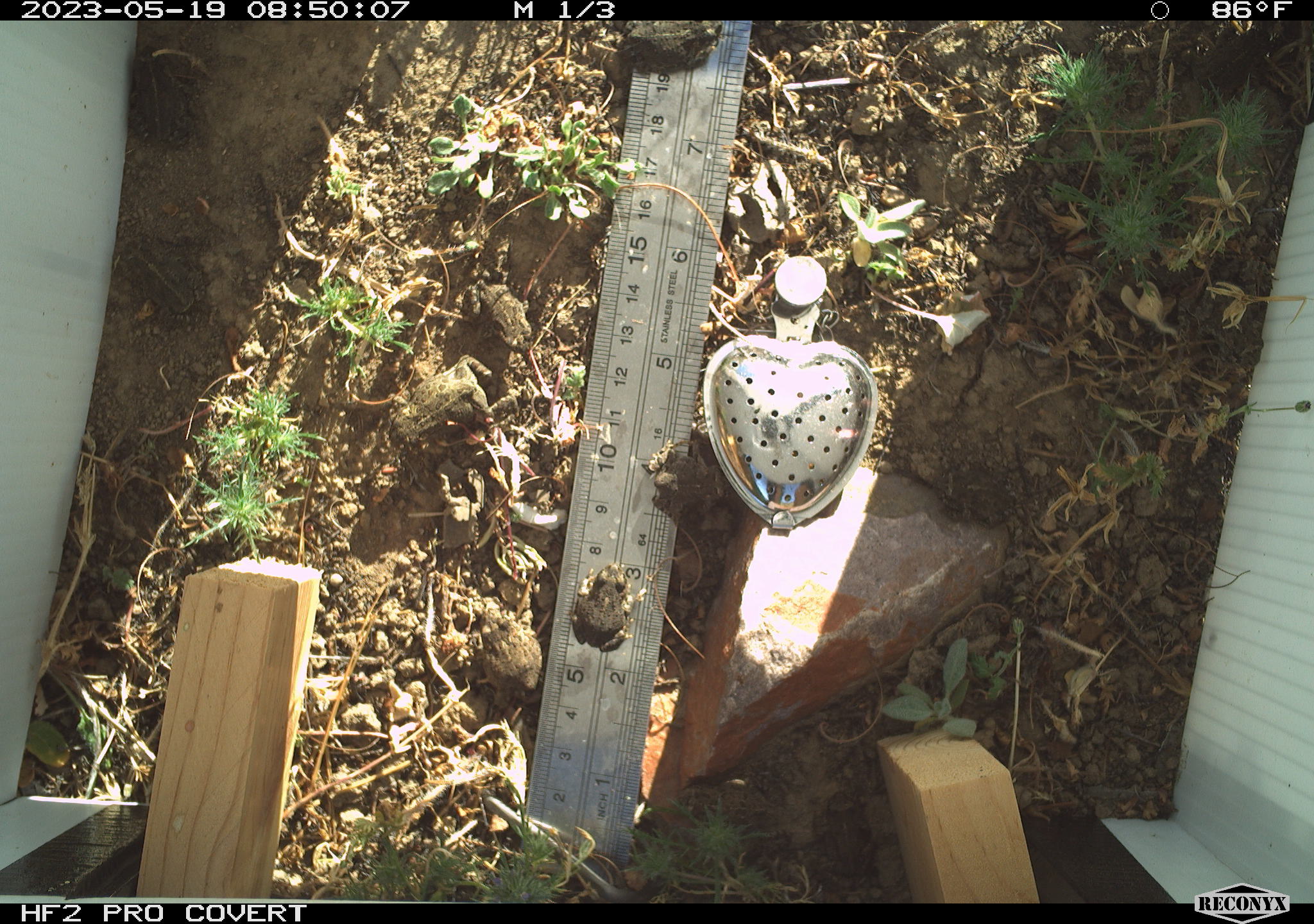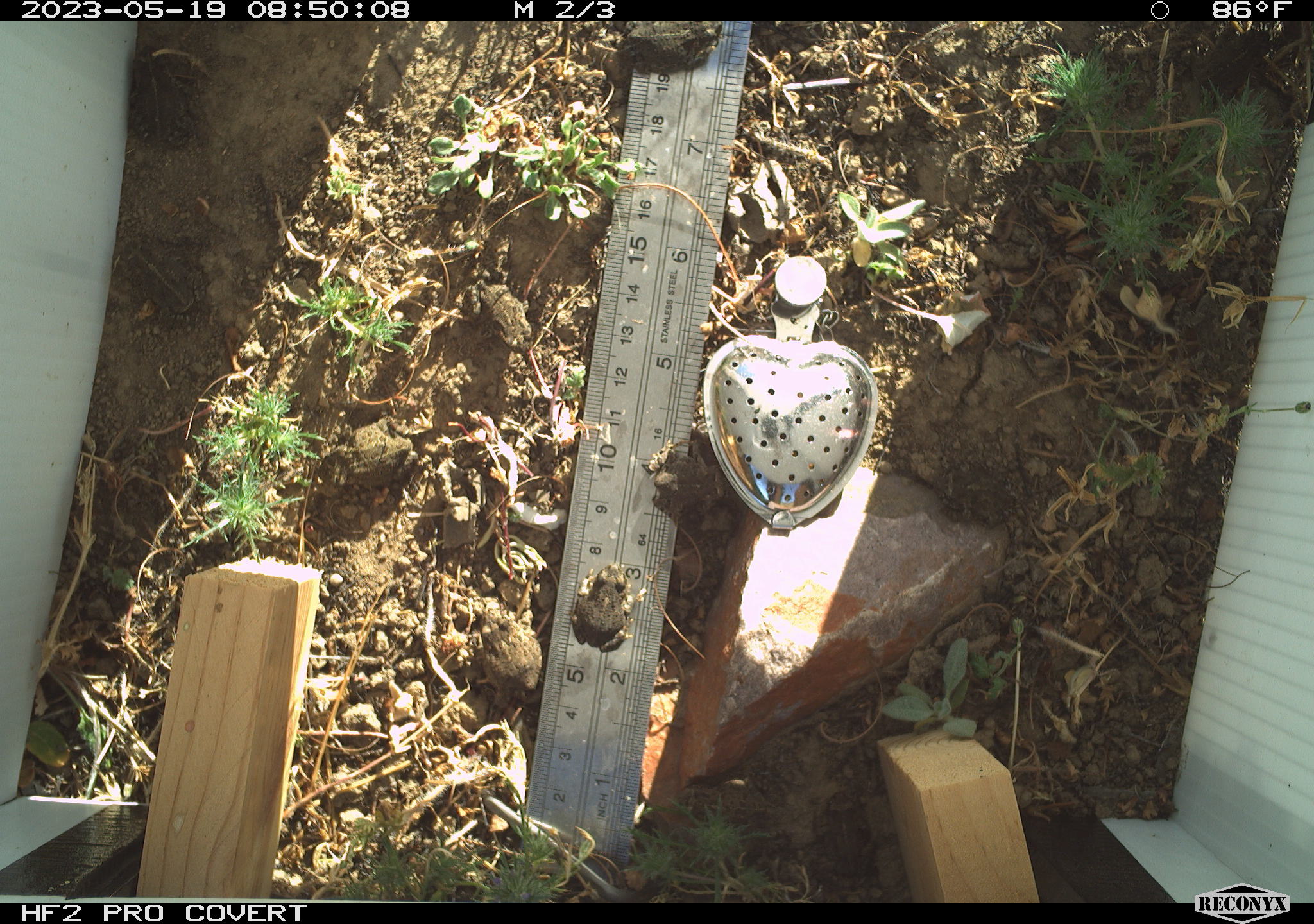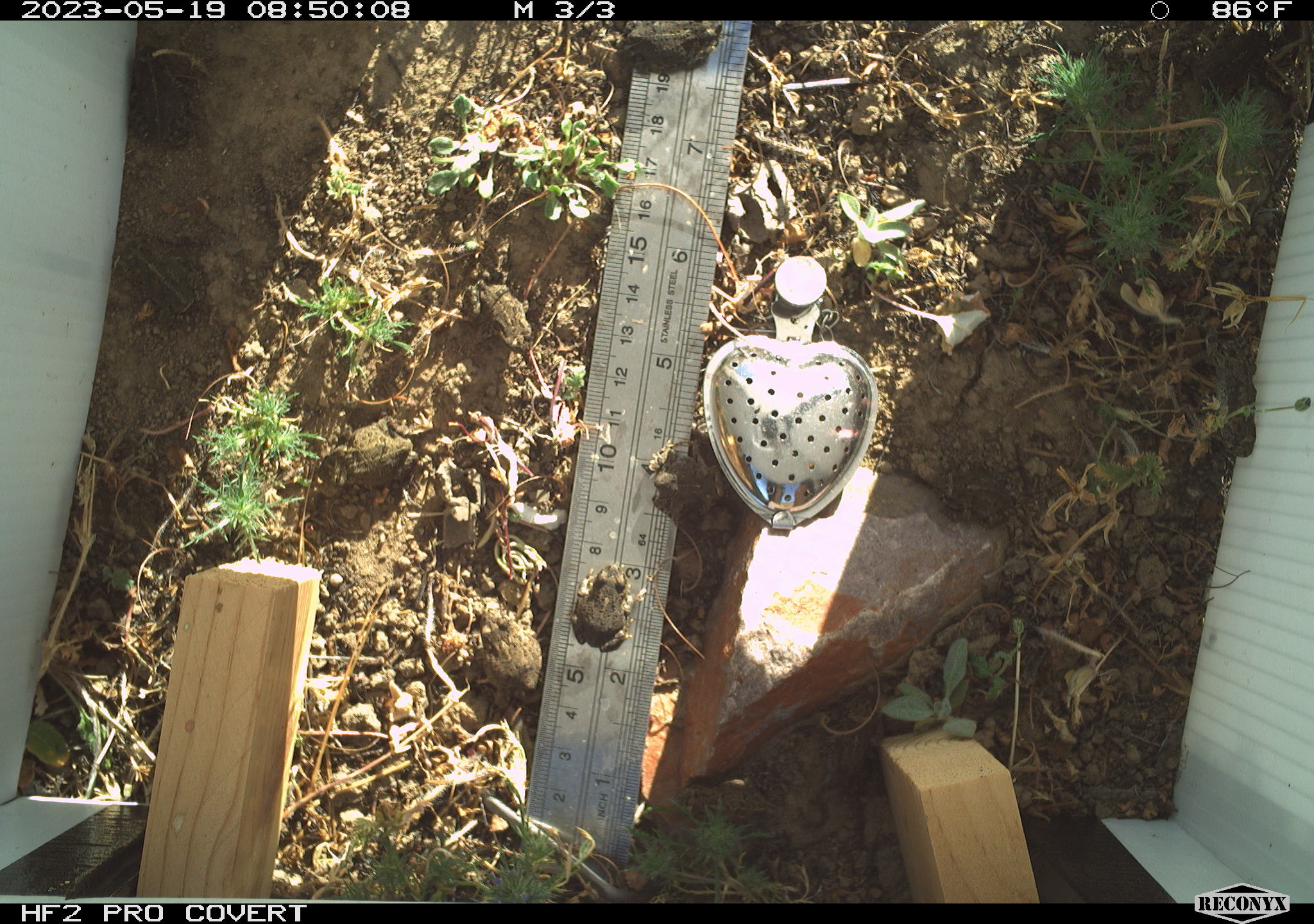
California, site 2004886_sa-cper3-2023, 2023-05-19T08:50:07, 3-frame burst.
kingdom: Animalia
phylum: Chordata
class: Amphibia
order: Anura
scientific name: Anura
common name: frogs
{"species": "frogs (Anura)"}